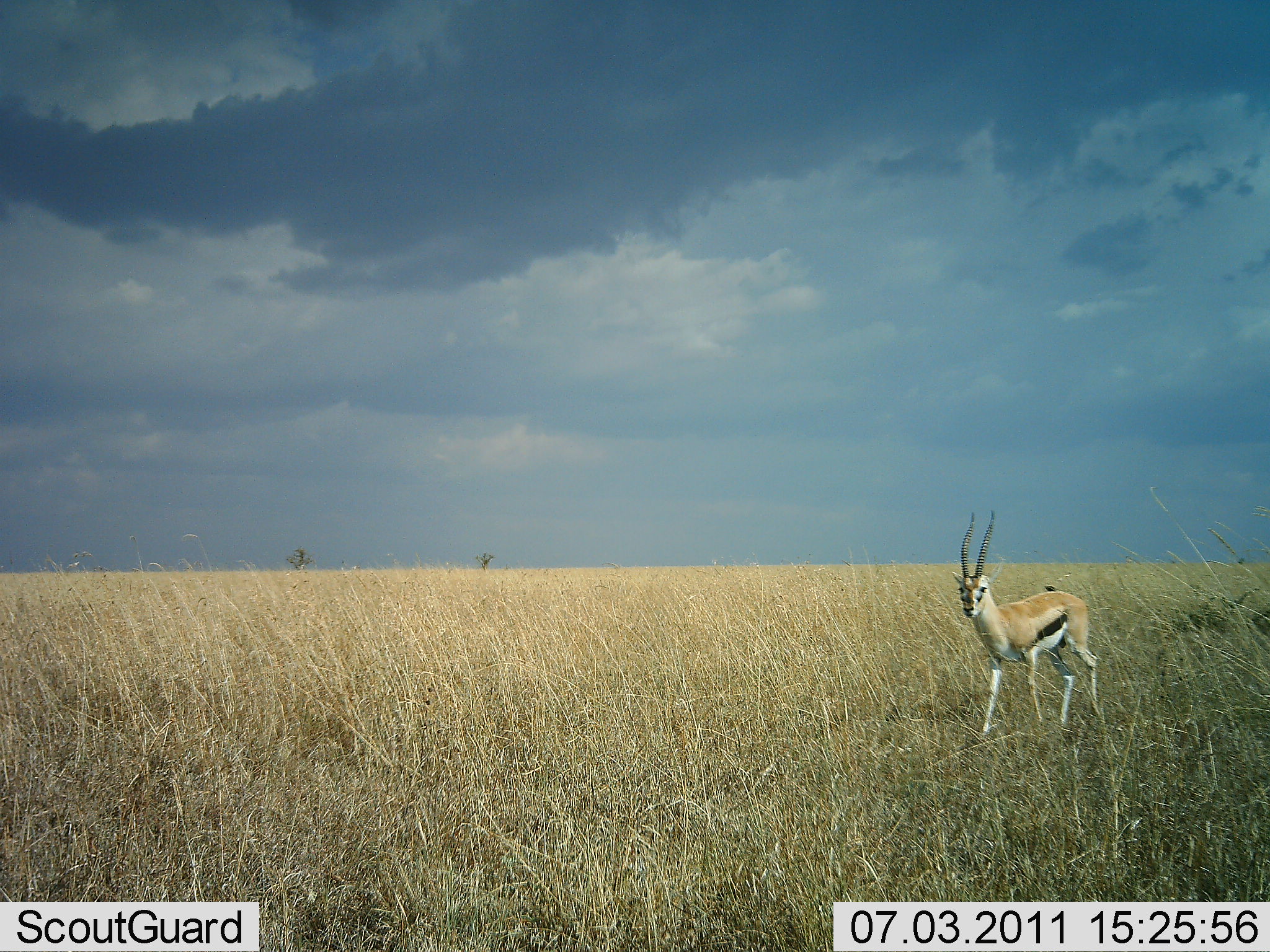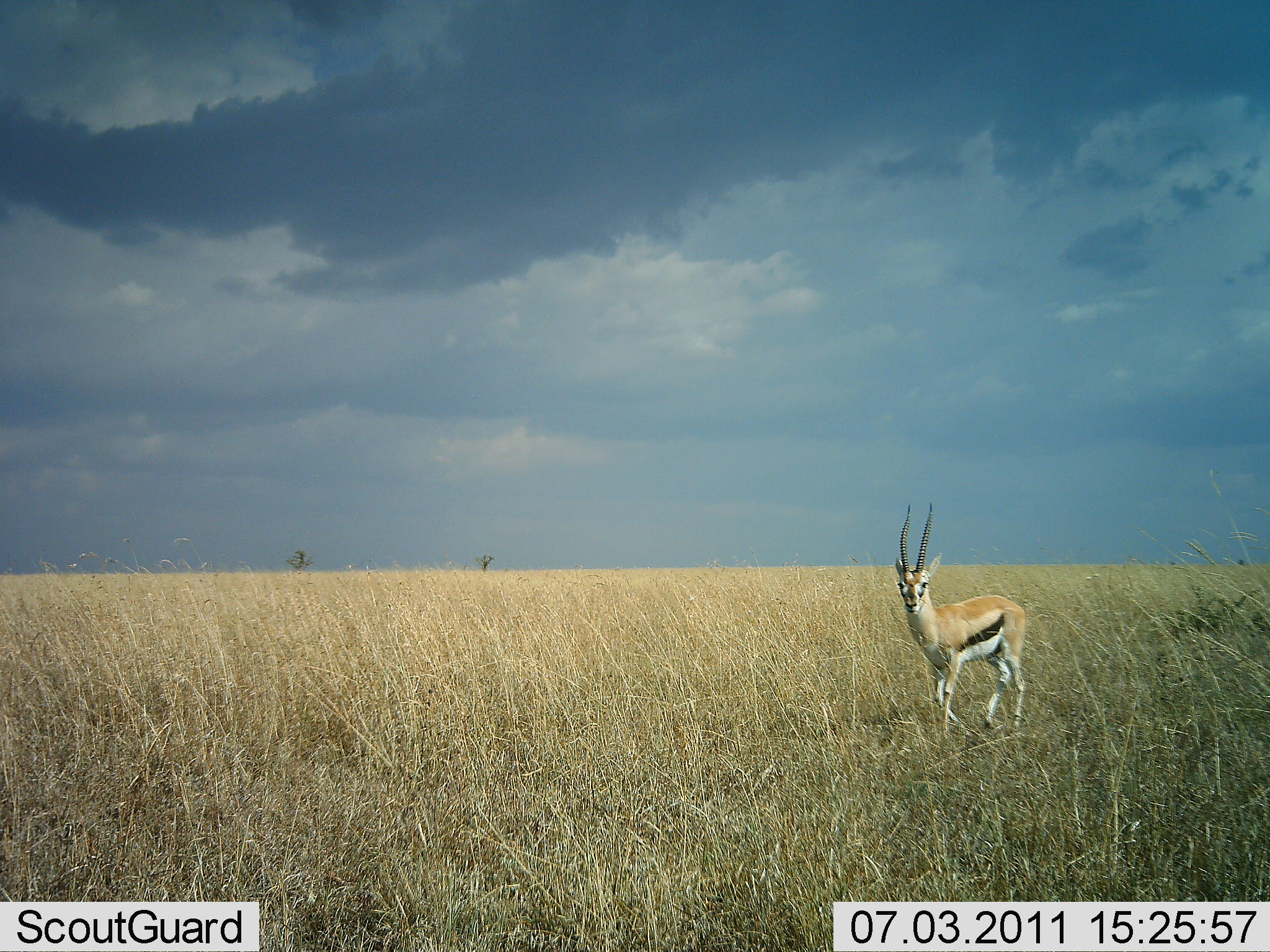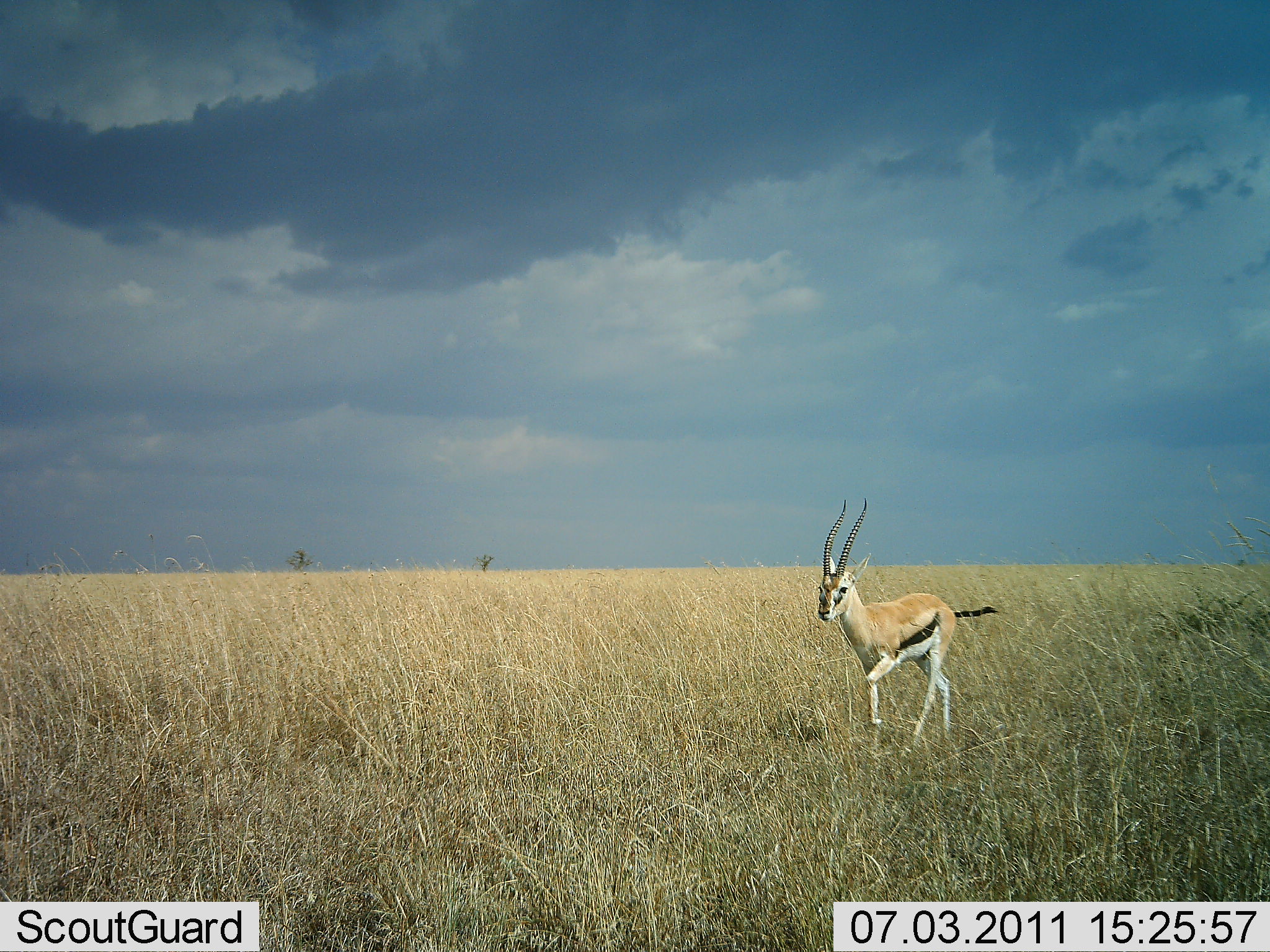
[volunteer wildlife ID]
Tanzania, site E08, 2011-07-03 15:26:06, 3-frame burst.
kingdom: Animalia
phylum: Chordata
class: Mammalia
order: Artiodactyla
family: Bovidae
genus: Eudorcas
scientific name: Eudorcas thomsonii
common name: thomson's gazelle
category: gazellethomsons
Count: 1.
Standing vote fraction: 8%.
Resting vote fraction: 0%.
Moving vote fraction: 100%.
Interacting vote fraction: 0%.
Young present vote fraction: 0%.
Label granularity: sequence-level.